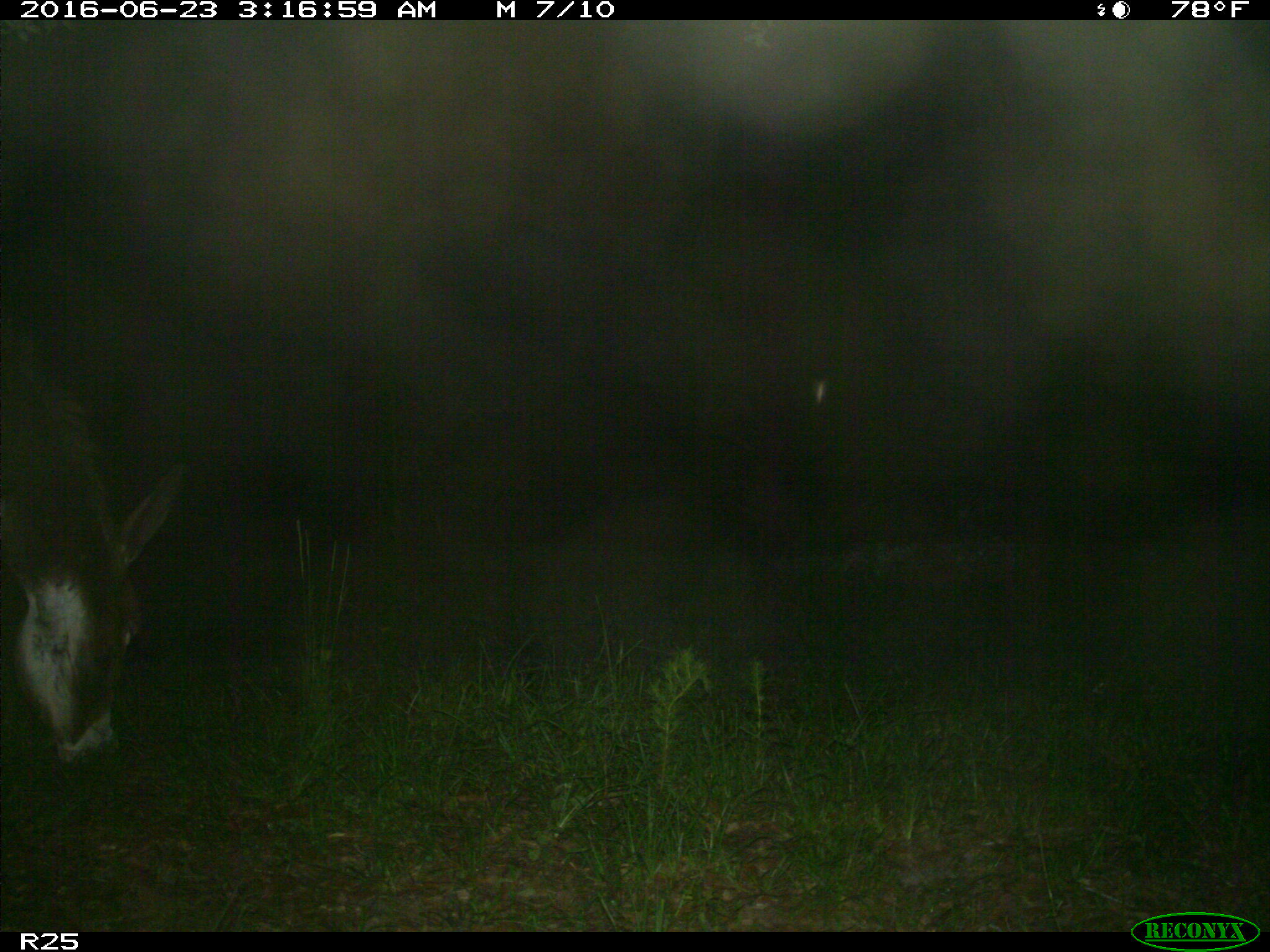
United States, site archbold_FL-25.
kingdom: Animalia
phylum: Chordata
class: Mammalia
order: Artiodactyla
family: Bovidae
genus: Bos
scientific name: Bos taurus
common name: domestic cow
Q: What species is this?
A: Bos taurus (domestic cow).